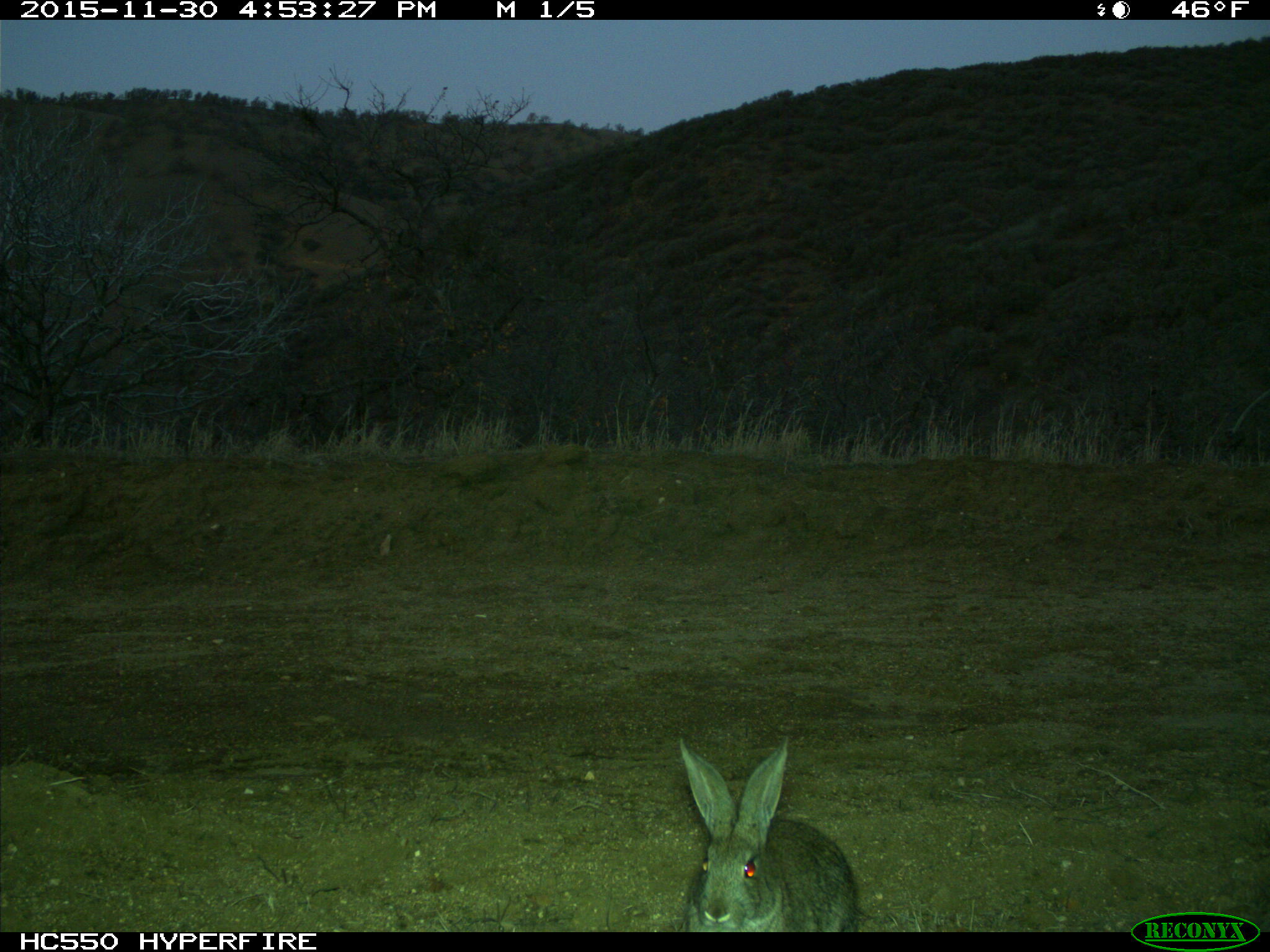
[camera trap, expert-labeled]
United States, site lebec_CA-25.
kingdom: Animalia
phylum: Chordata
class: Mammalia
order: Lagomorpha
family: Leporidae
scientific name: Leporidae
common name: rabbits and hares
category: unidentified rabbit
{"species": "unidentified rabbit (rabbits and hares) (Leporidae)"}